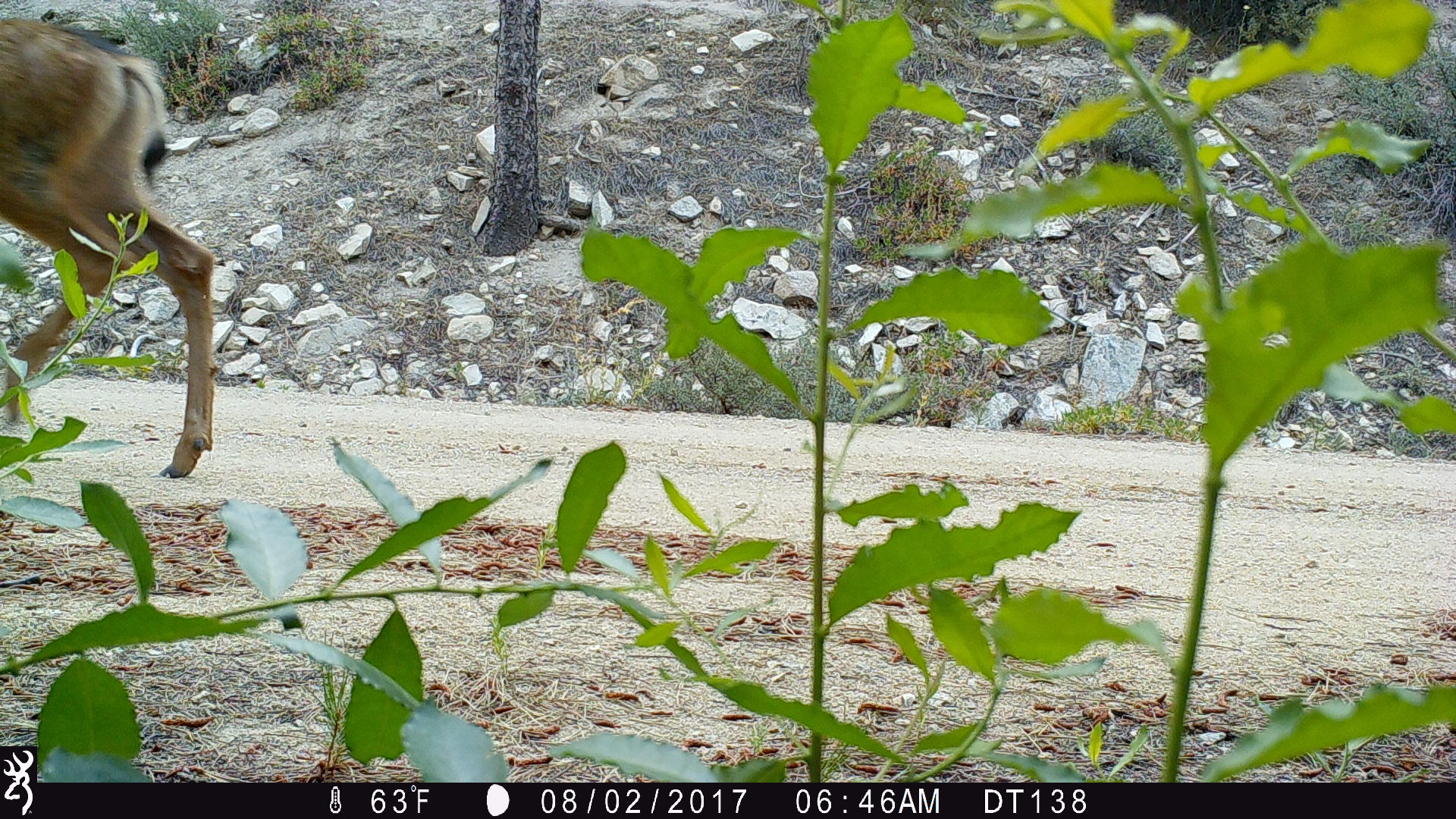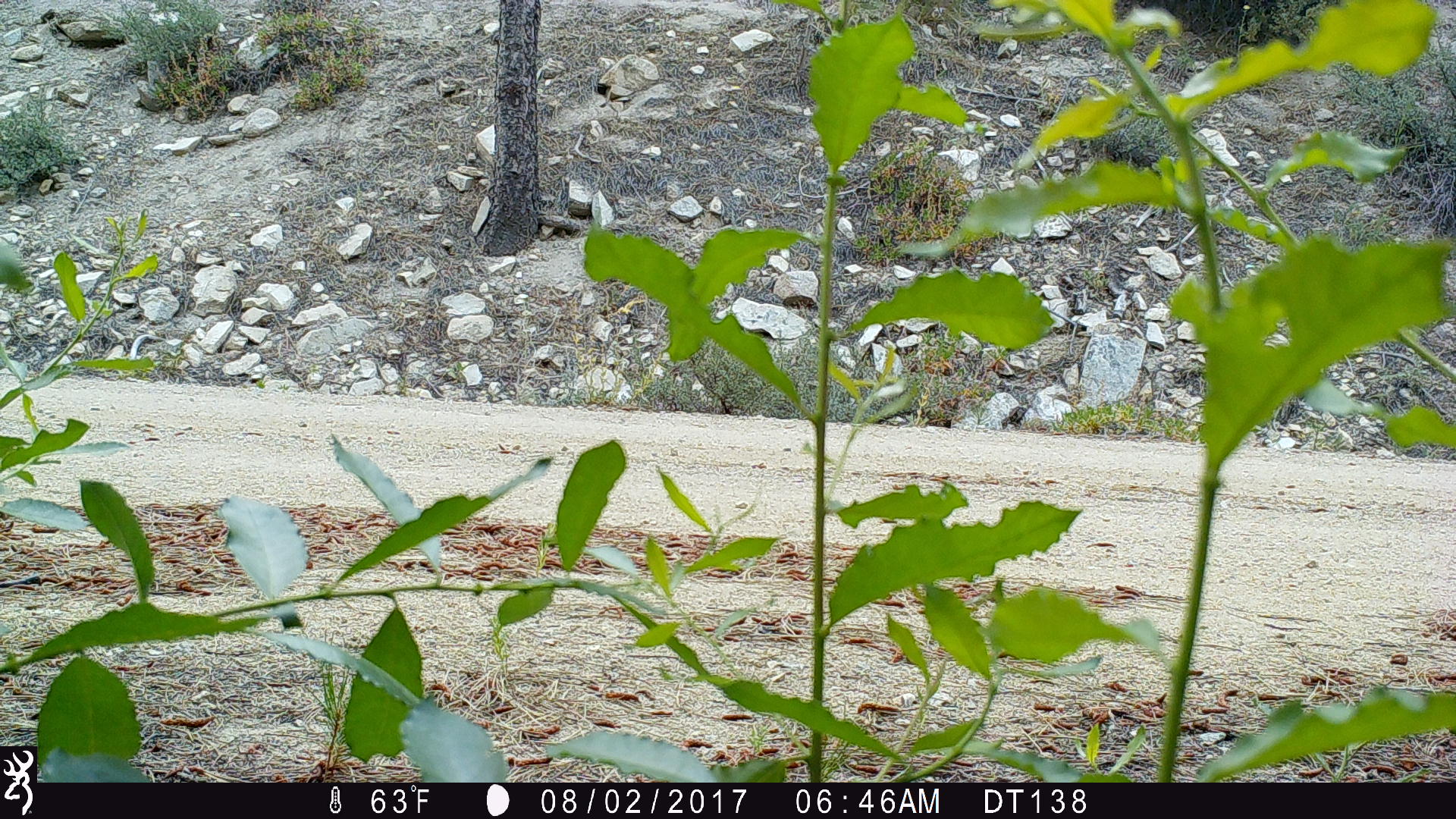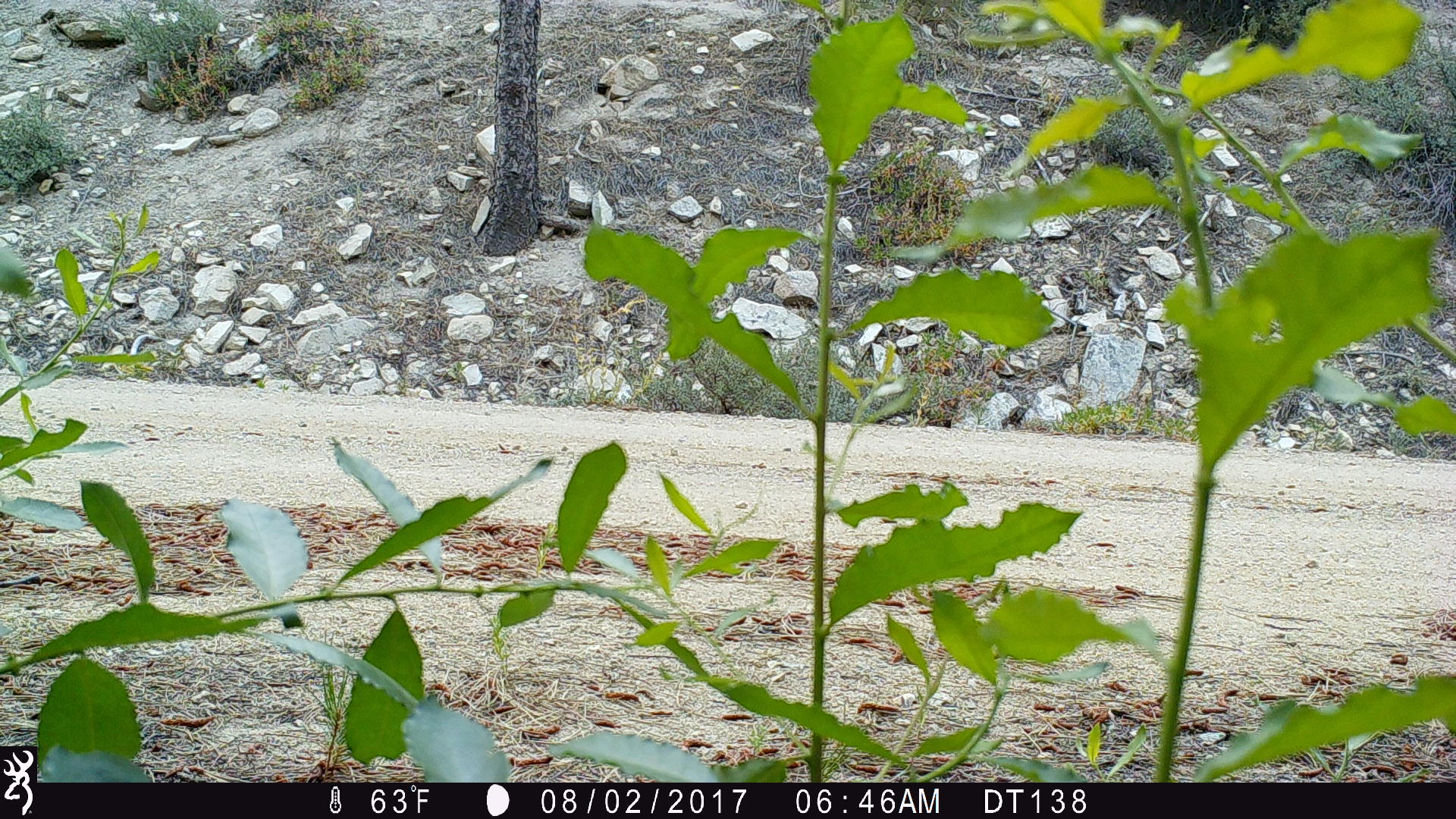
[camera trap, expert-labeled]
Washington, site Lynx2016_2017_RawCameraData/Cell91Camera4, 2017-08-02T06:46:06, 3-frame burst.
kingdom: Animalia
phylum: Chordata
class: Mammalia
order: Artiodactyla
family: Cervidae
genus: Odocoileus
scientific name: Odocoileus hemionus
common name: mule deer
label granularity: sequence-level